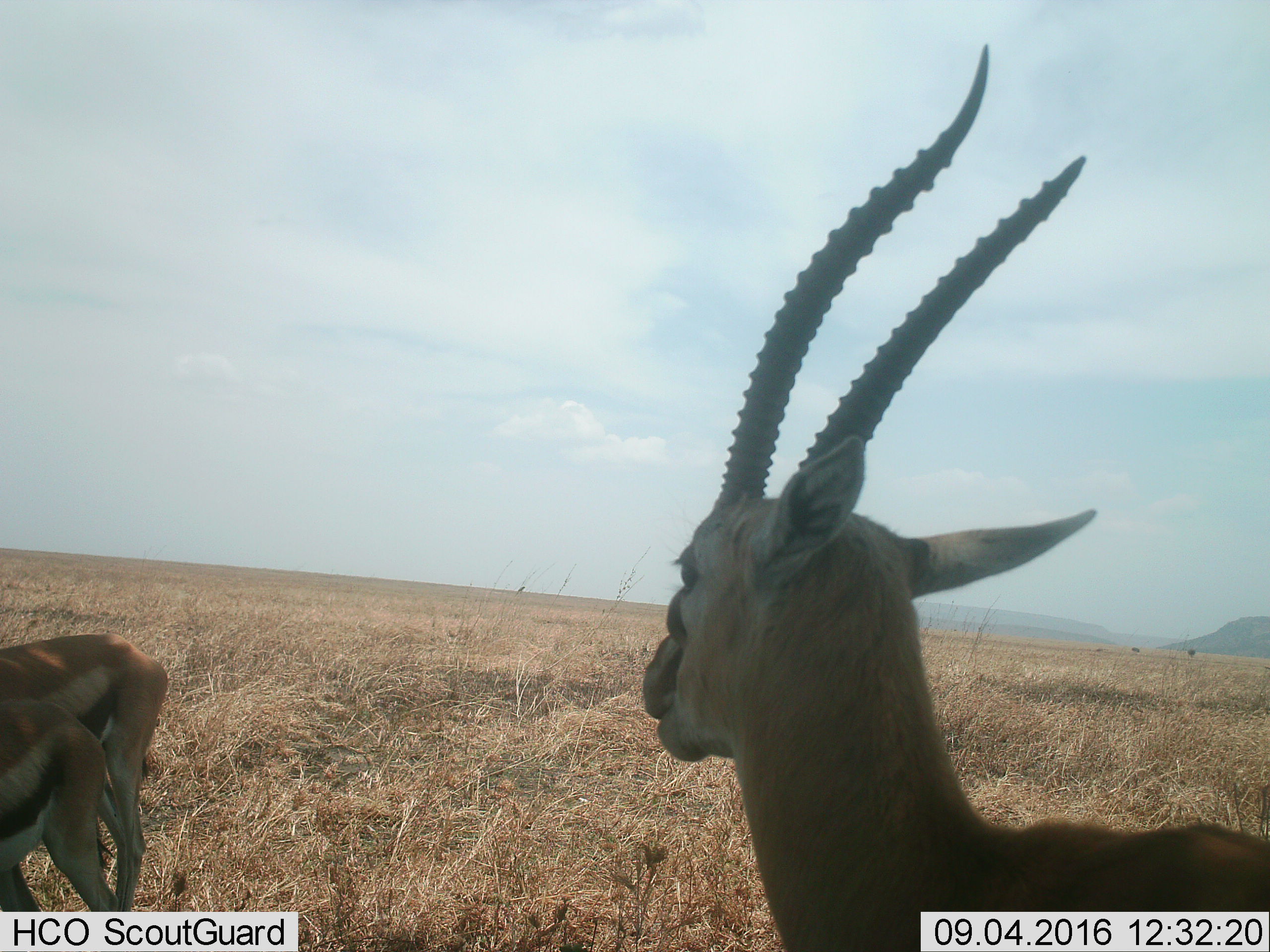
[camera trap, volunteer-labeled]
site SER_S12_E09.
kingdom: Animalia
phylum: Chordata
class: Mammalia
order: Artiodactyla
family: Bovidae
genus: Eudorcas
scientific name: Eudorcas thomsonii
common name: thomson's gazelle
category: gazellethomsons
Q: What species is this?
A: Gazellethomsons (thomson's gazelle) (Eudorcas thomsonii).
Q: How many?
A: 3.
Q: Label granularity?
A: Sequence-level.